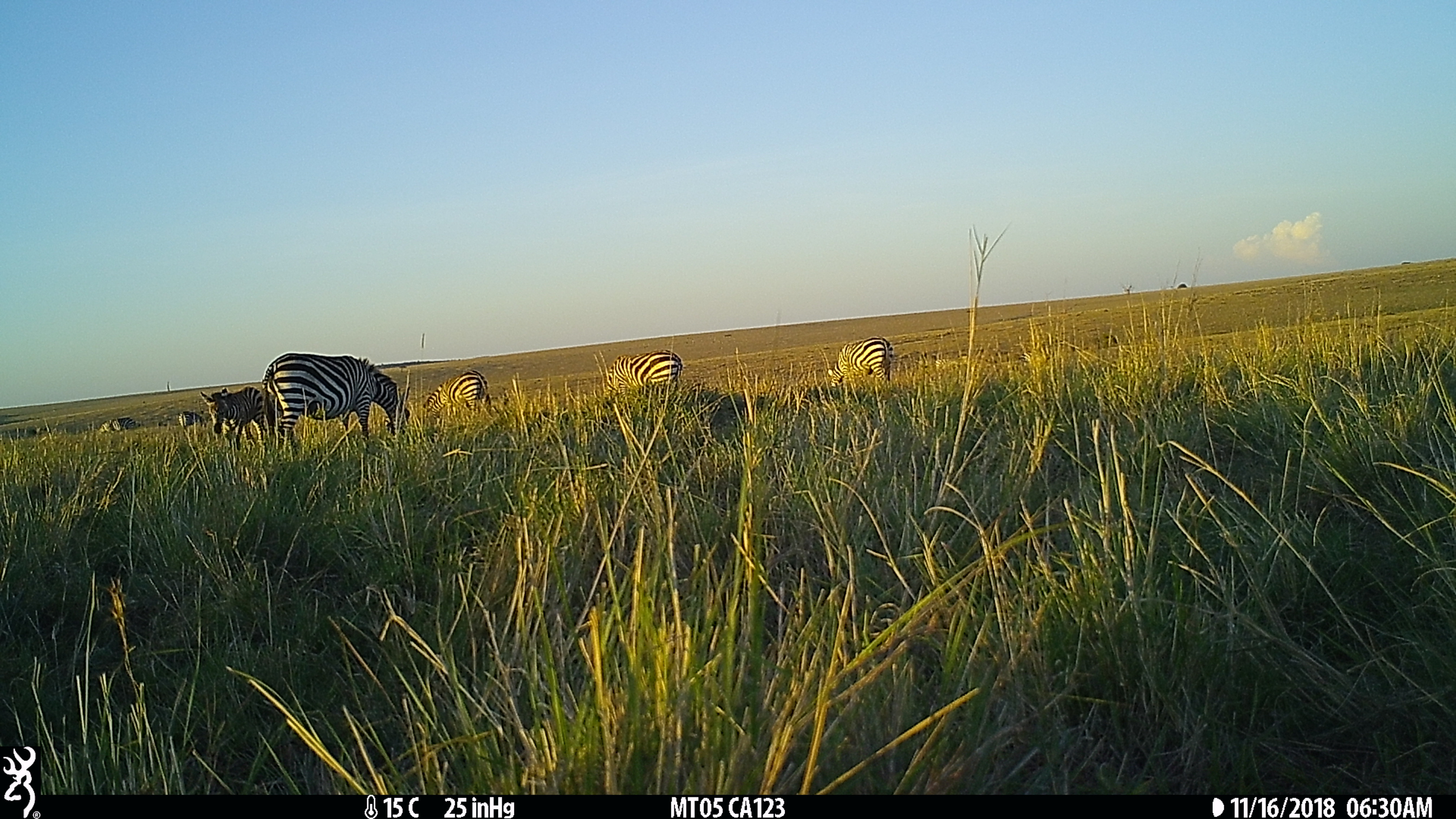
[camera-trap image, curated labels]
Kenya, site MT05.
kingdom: Animalia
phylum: Chordata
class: Mammalia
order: Perissodactyla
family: Equidae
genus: Equus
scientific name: Equus quagga burchellii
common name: burchell's zebra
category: zebra